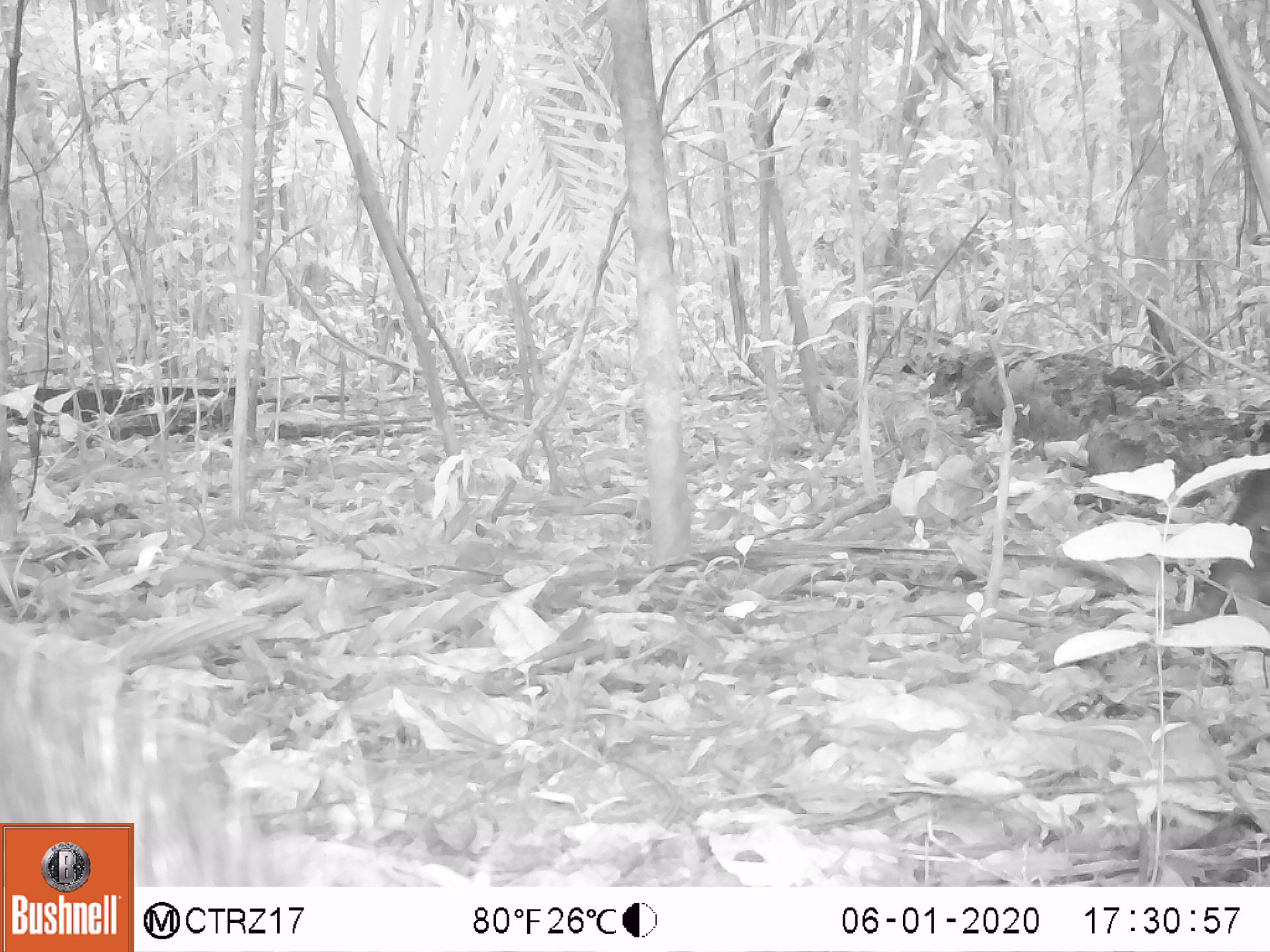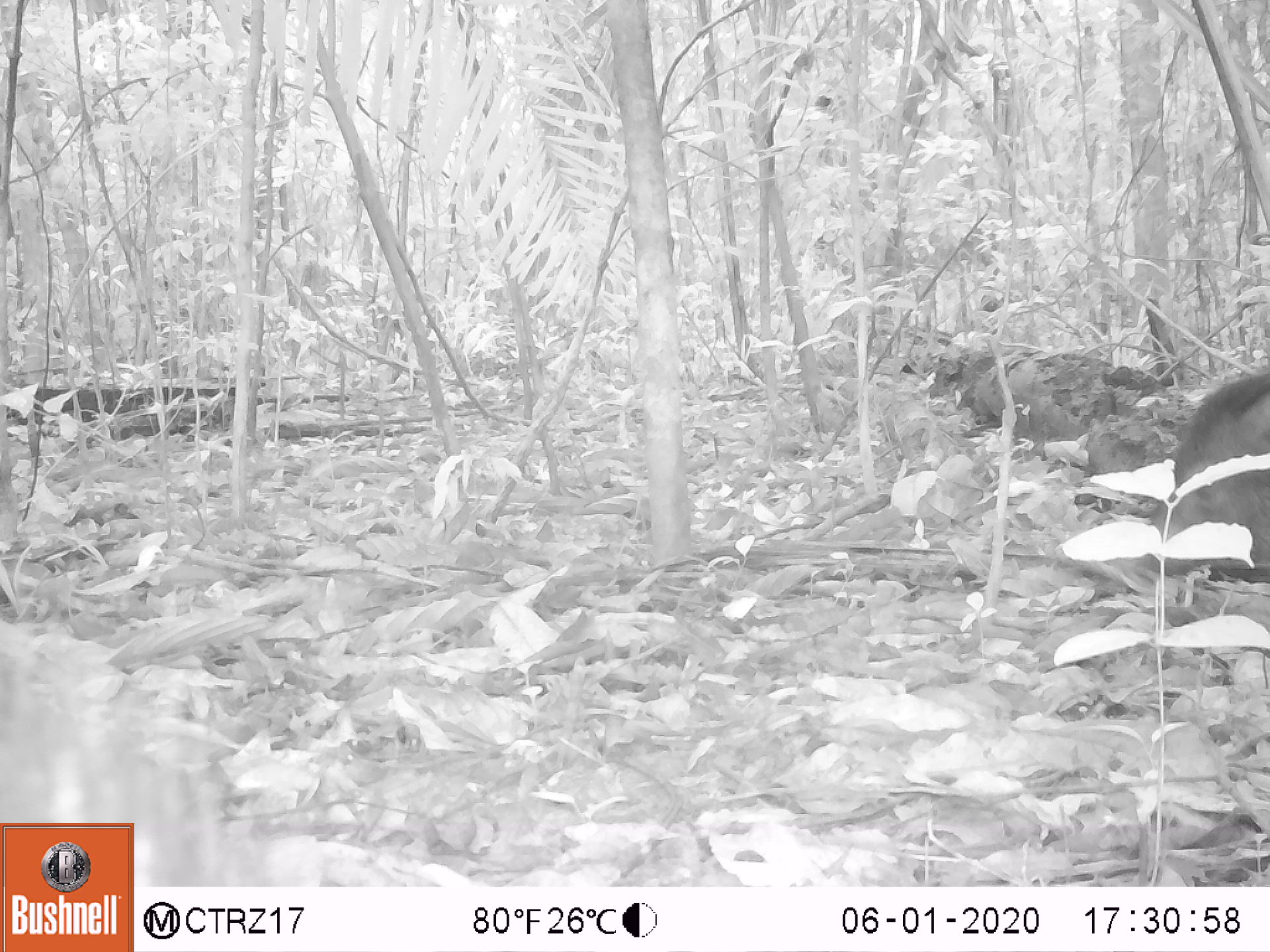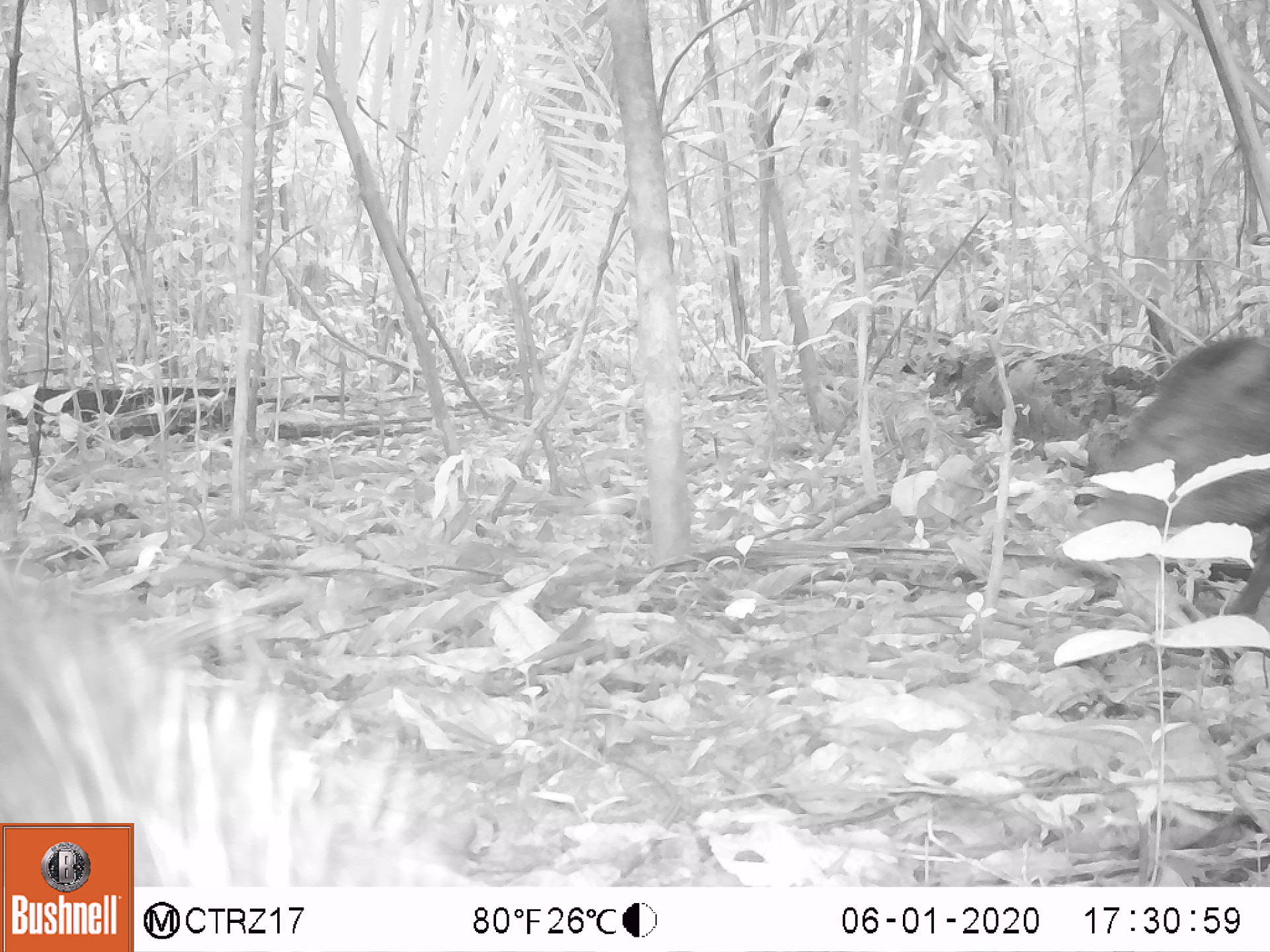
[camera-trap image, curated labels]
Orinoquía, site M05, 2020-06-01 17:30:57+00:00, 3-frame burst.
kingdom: Animalia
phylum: Chordata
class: Mammalia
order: Artiodactyla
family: Tayassuidae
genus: Pecari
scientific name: Pecari tajacu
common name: collared peccary